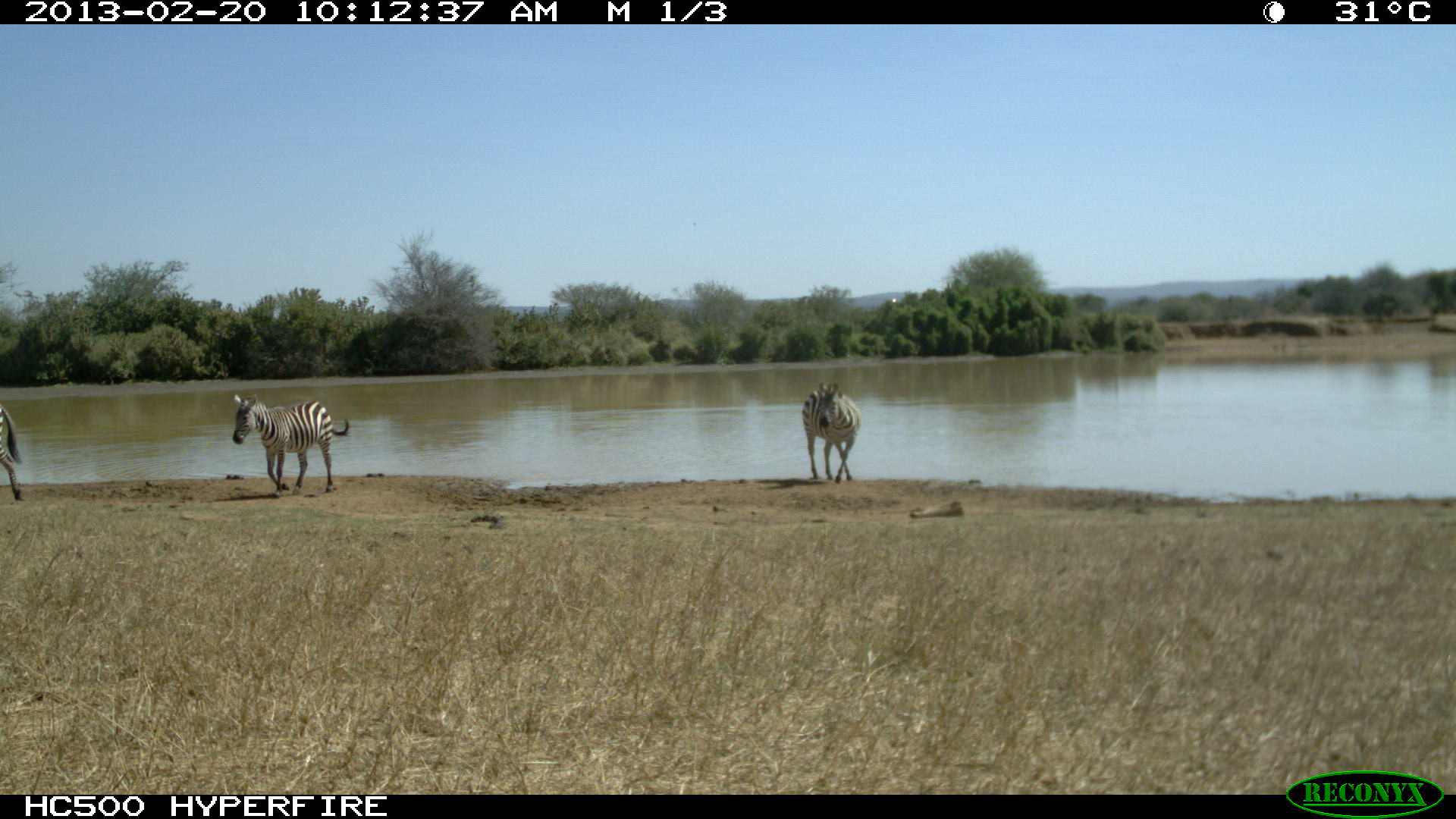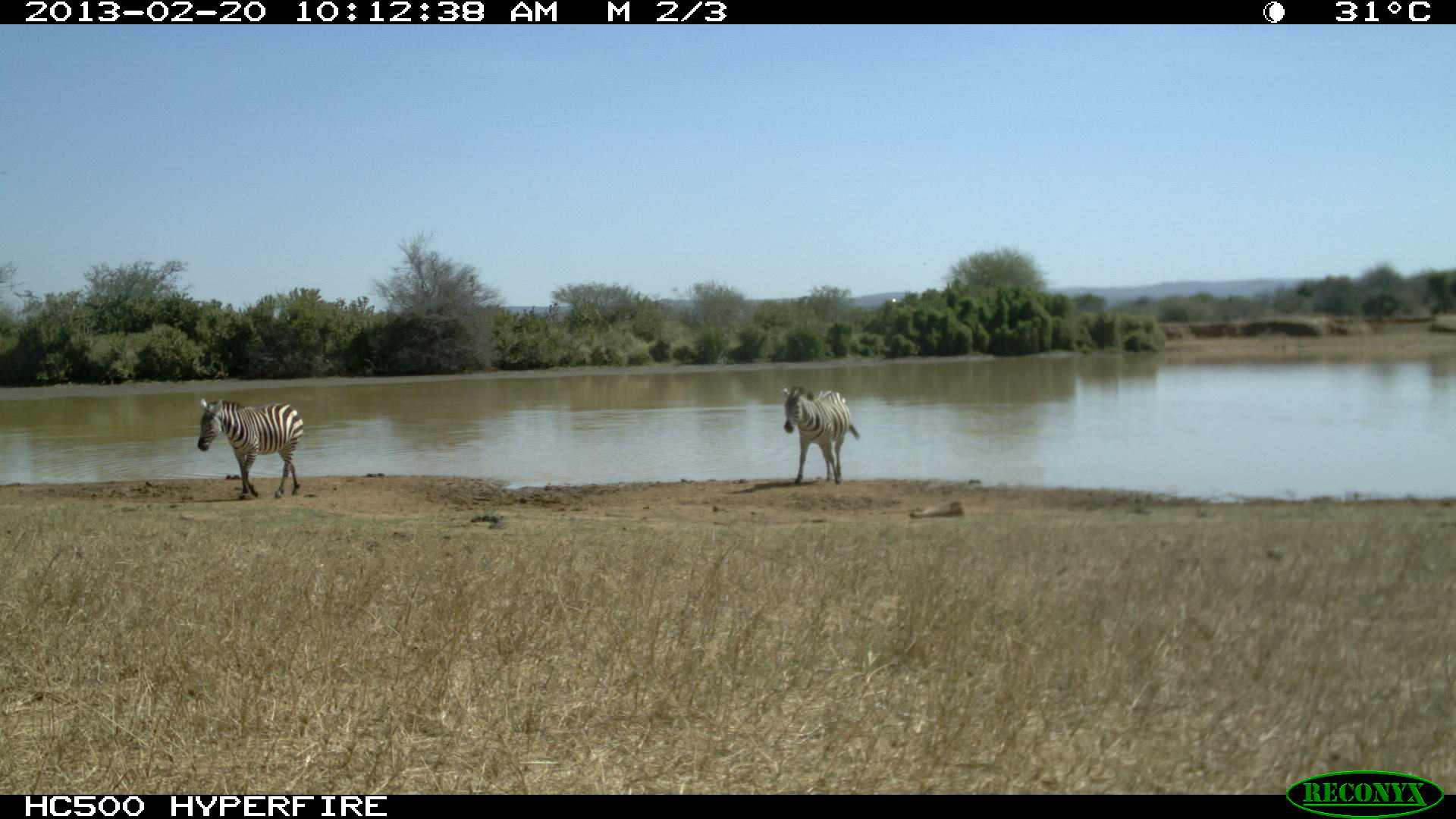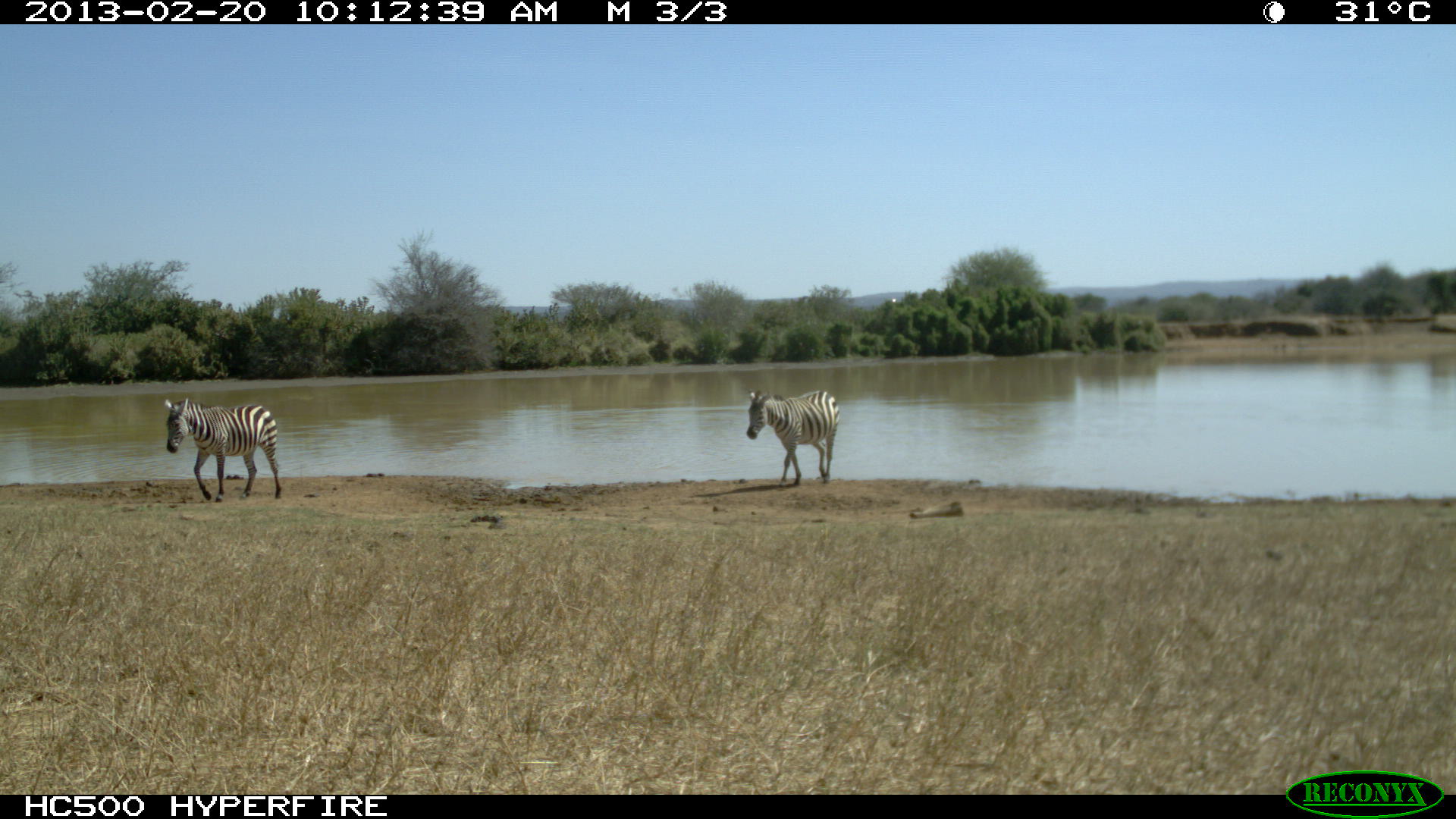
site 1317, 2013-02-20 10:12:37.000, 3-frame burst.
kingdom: Animalia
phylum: Chordata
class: Mammalia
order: Perissodactyla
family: Equidae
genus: Equus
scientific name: Equus quagga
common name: plains zebra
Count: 3.